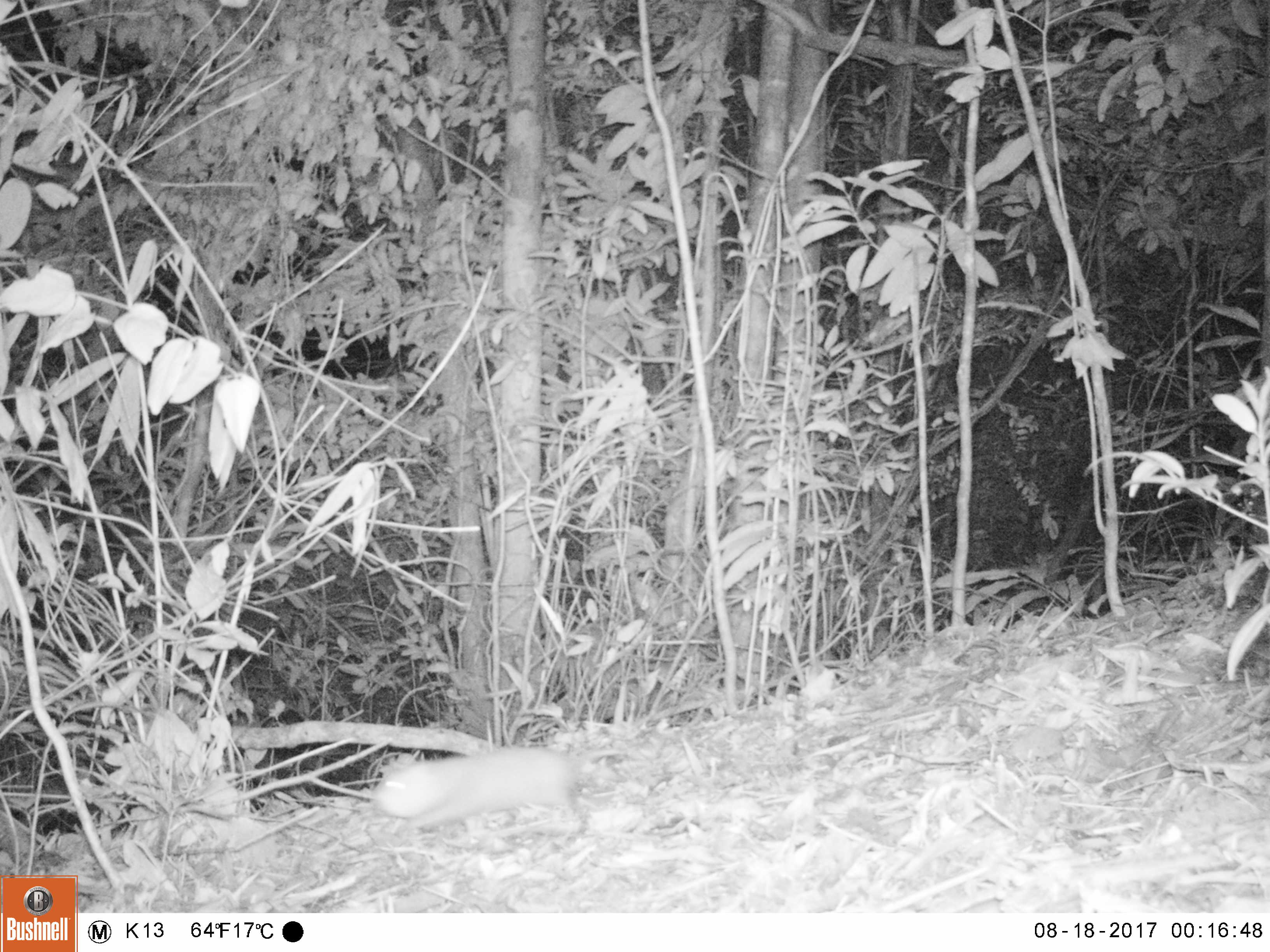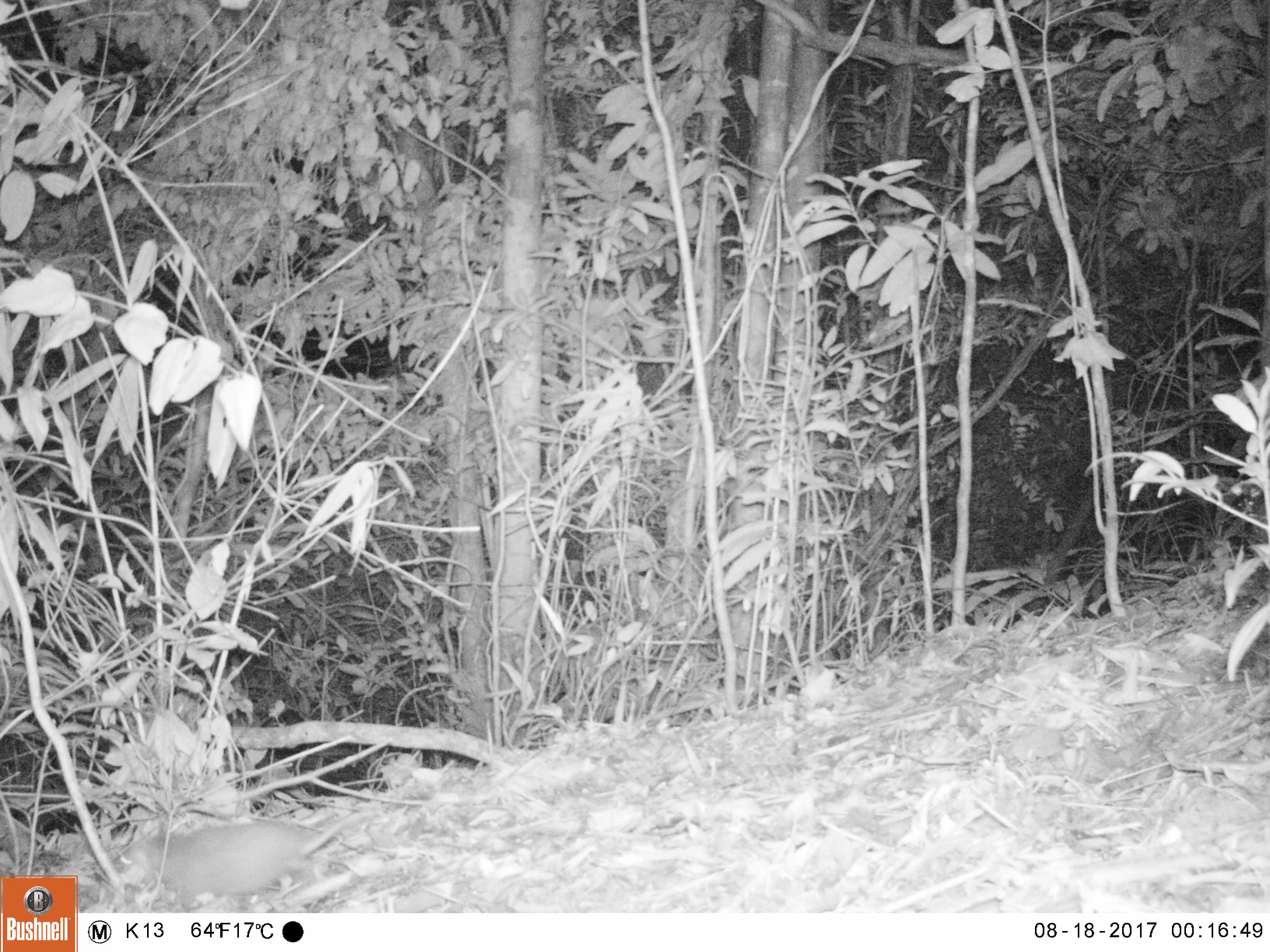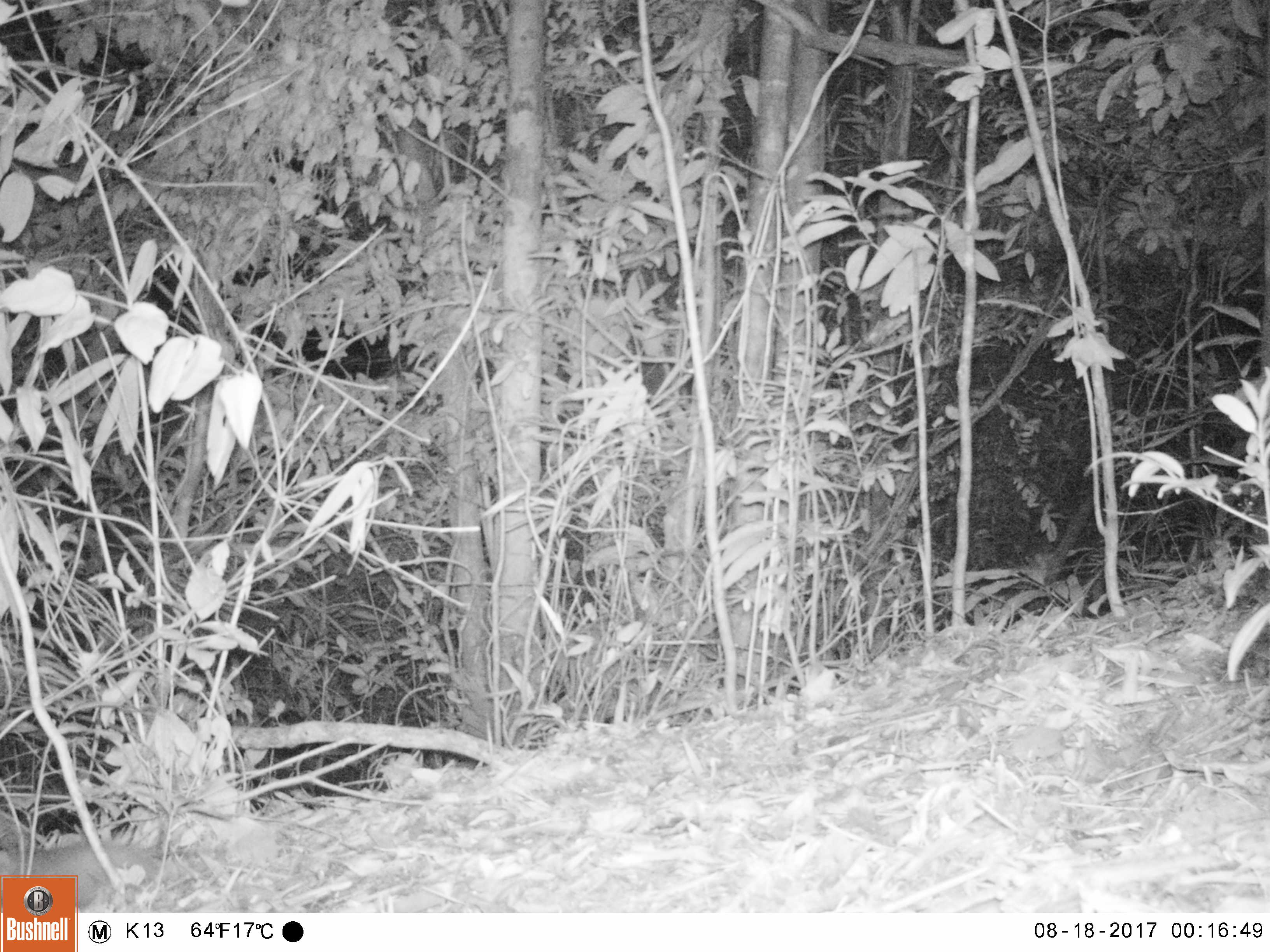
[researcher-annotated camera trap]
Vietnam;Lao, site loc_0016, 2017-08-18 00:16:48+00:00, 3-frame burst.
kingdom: Animalia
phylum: Chordata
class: Mammalia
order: Rodentia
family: Muridae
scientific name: Muridae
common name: old-world mice and rats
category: unidentified murid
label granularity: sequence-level